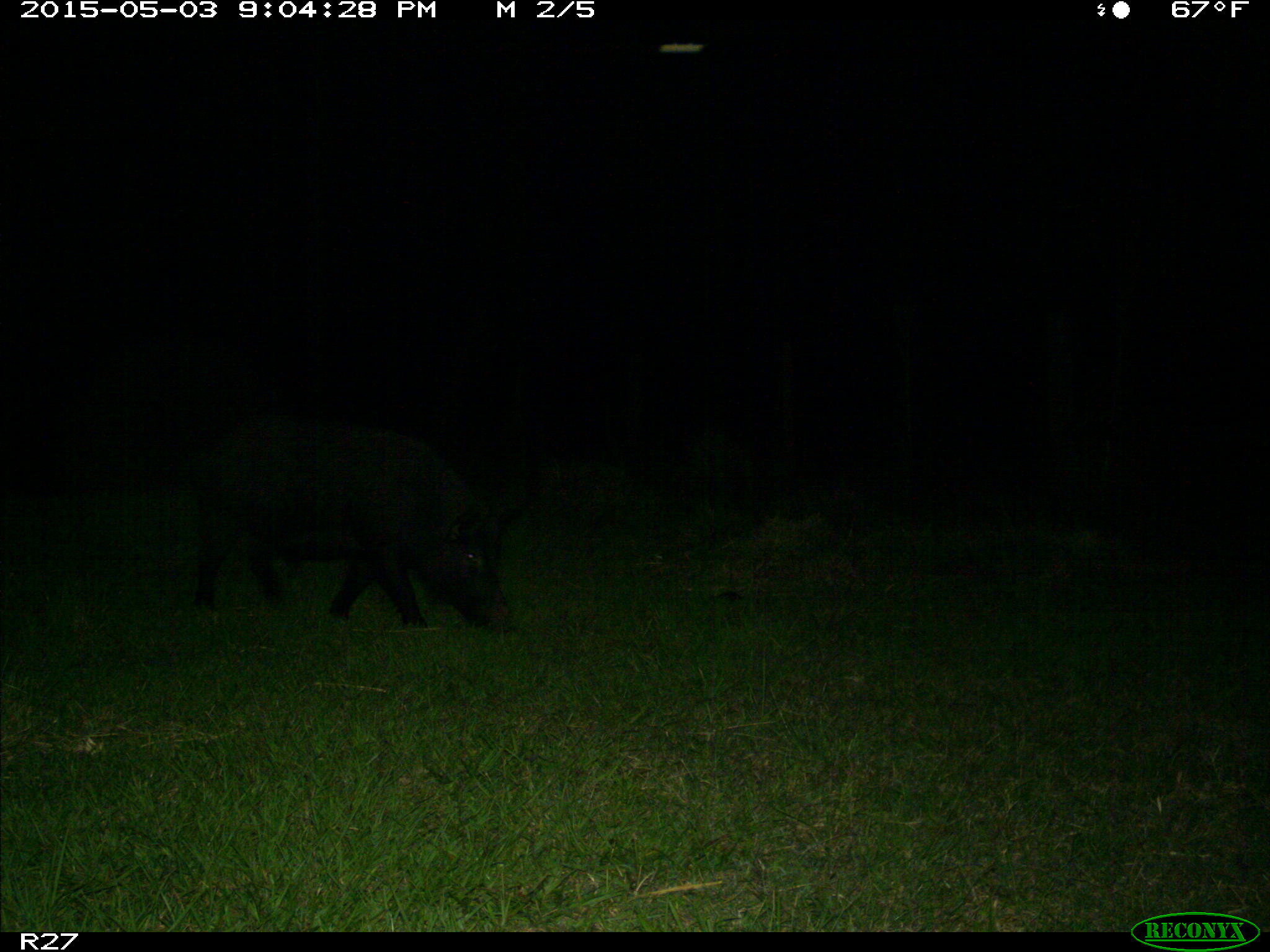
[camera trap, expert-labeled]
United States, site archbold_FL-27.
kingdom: Animalia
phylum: Chordata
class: Mammalia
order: Artiodactyla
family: Suidae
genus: Sus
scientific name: Sus scrofa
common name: wild boar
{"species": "Sus scrofa (wild boar)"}